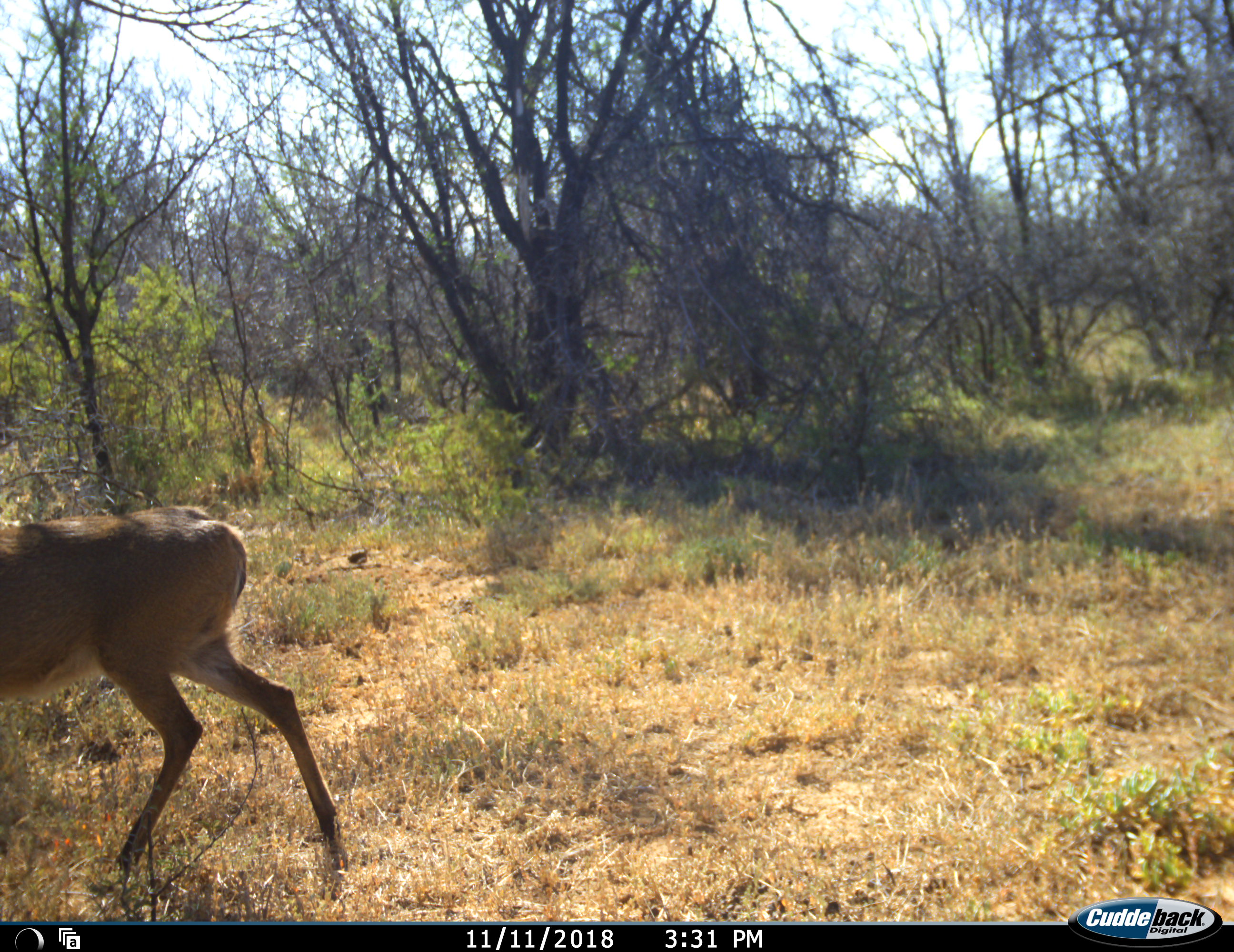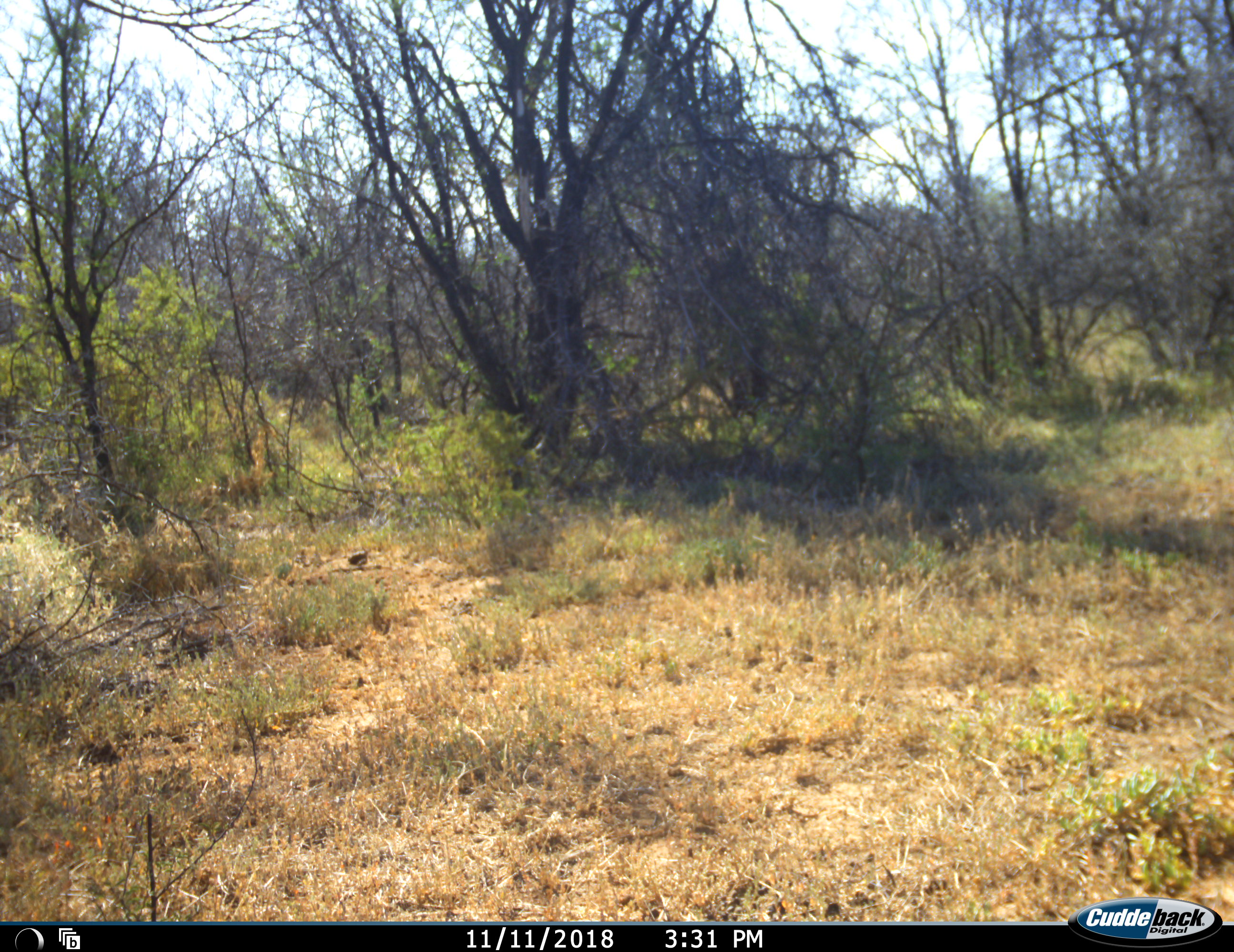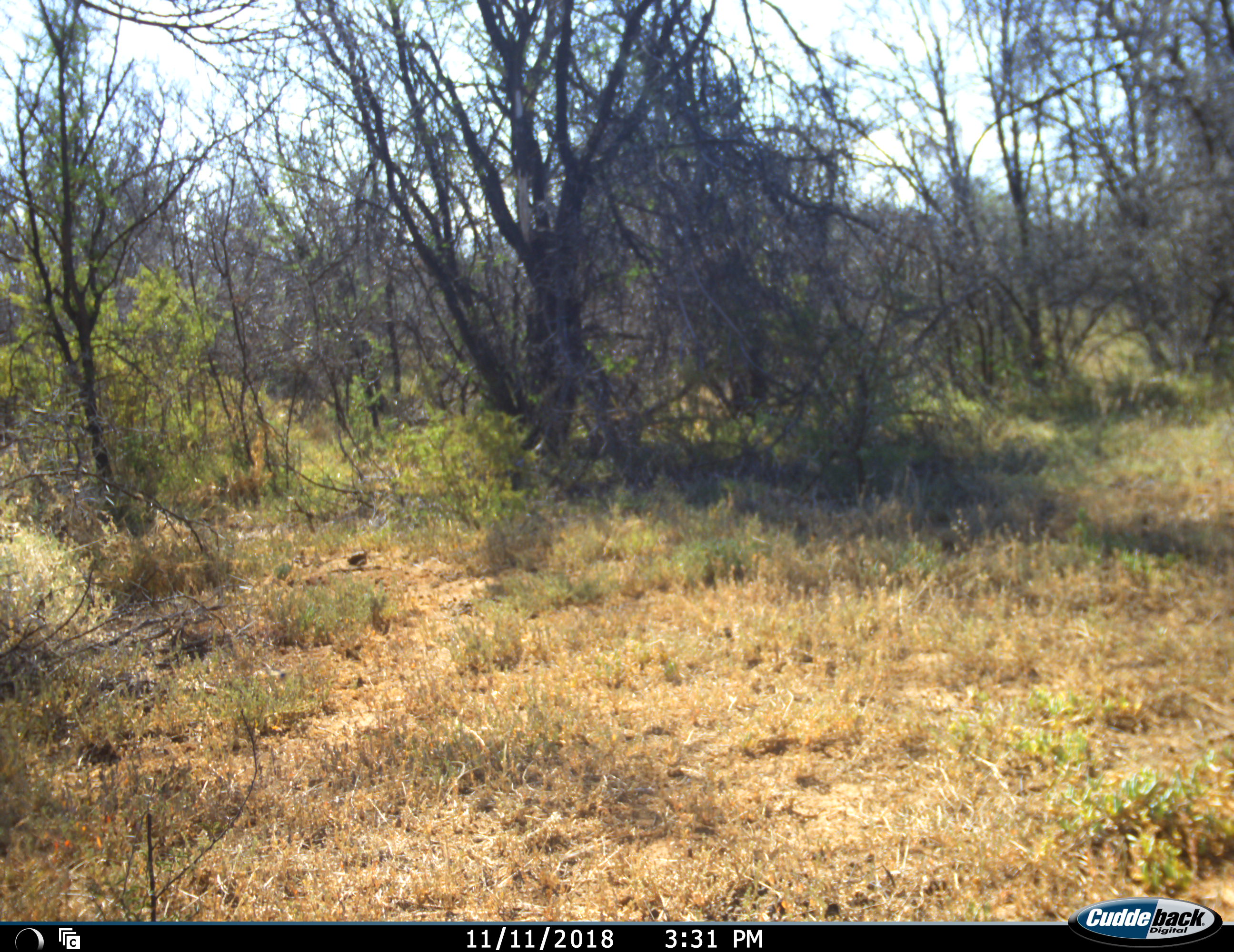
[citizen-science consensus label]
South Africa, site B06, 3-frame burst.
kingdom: Animalia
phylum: Chordata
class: Mammalia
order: Artiodactyla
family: Bovidae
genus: Sylvicapra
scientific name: Sylvicapra grimmia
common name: common grey duiker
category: duikercommongrey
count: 1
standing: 0%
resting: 0%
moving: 100%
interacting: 0%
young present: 0%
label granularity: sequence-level